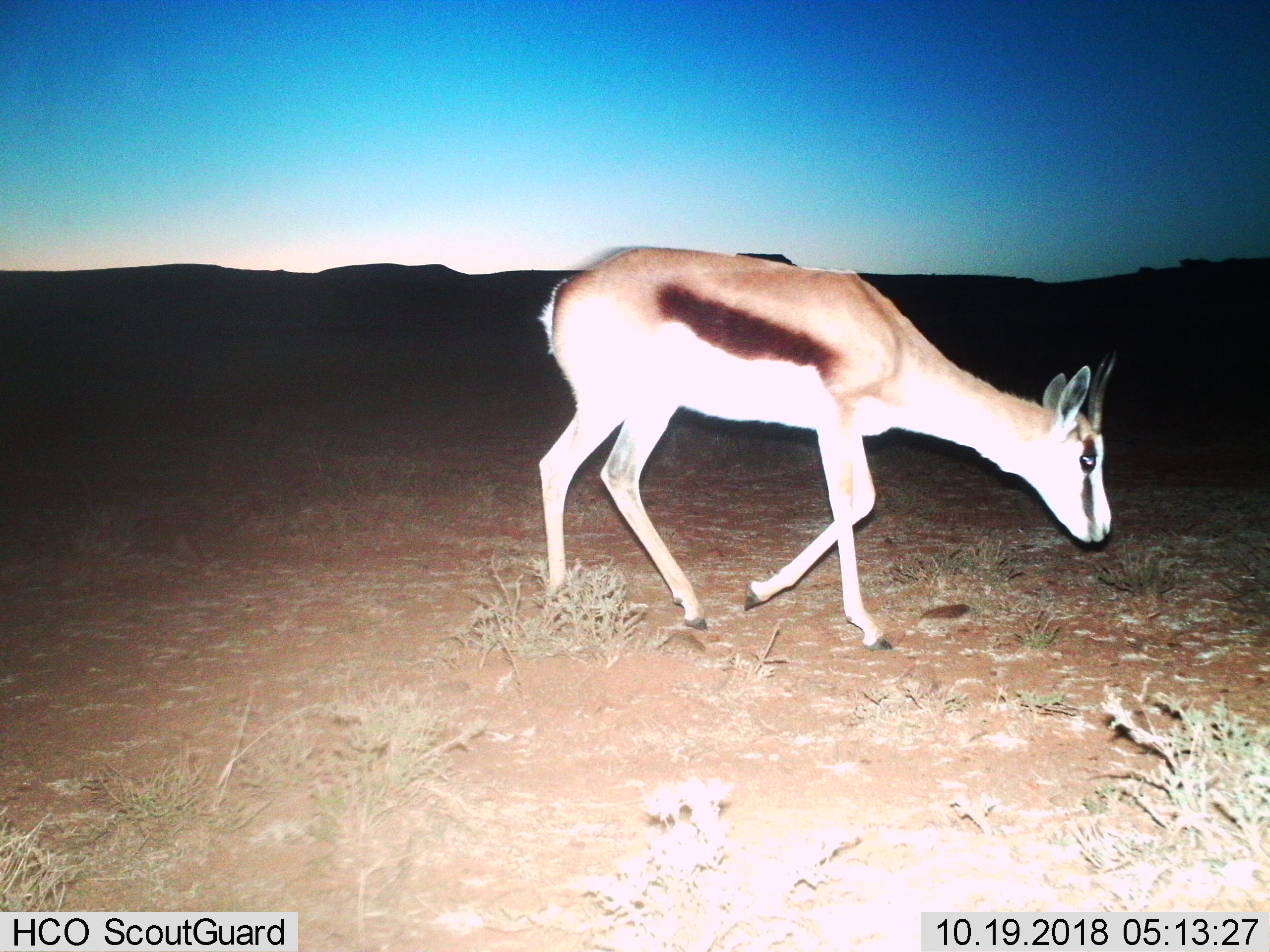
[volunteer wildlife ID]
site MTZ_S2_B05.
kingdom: Animalia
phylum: Chordata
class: Mammalia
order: Artiodactyla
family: Bovidae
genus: Antidorcas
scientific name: Antidorcas marsupialis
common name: springbok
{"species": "springbok (Antidorcas marsupialis)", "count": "1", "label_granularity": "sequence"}